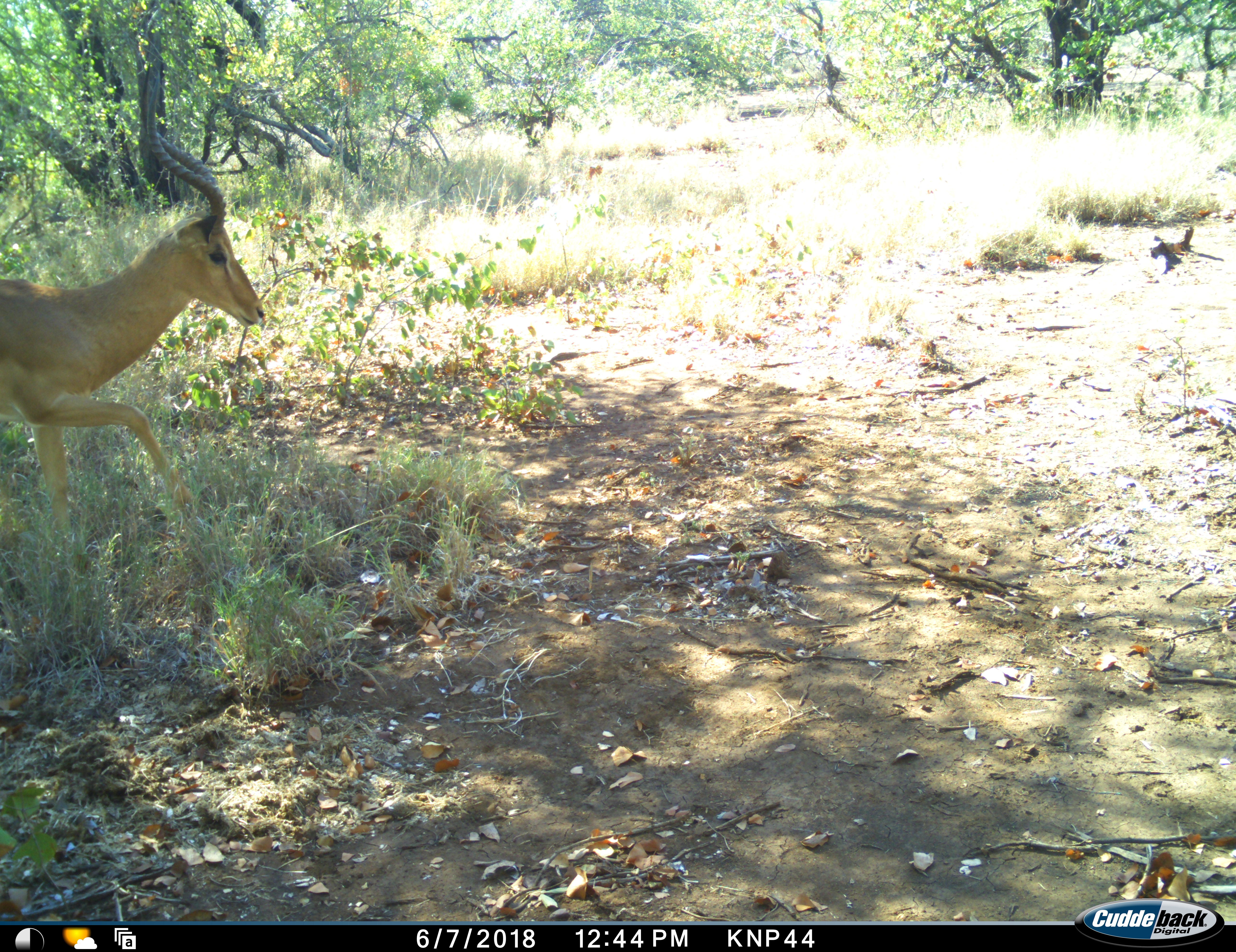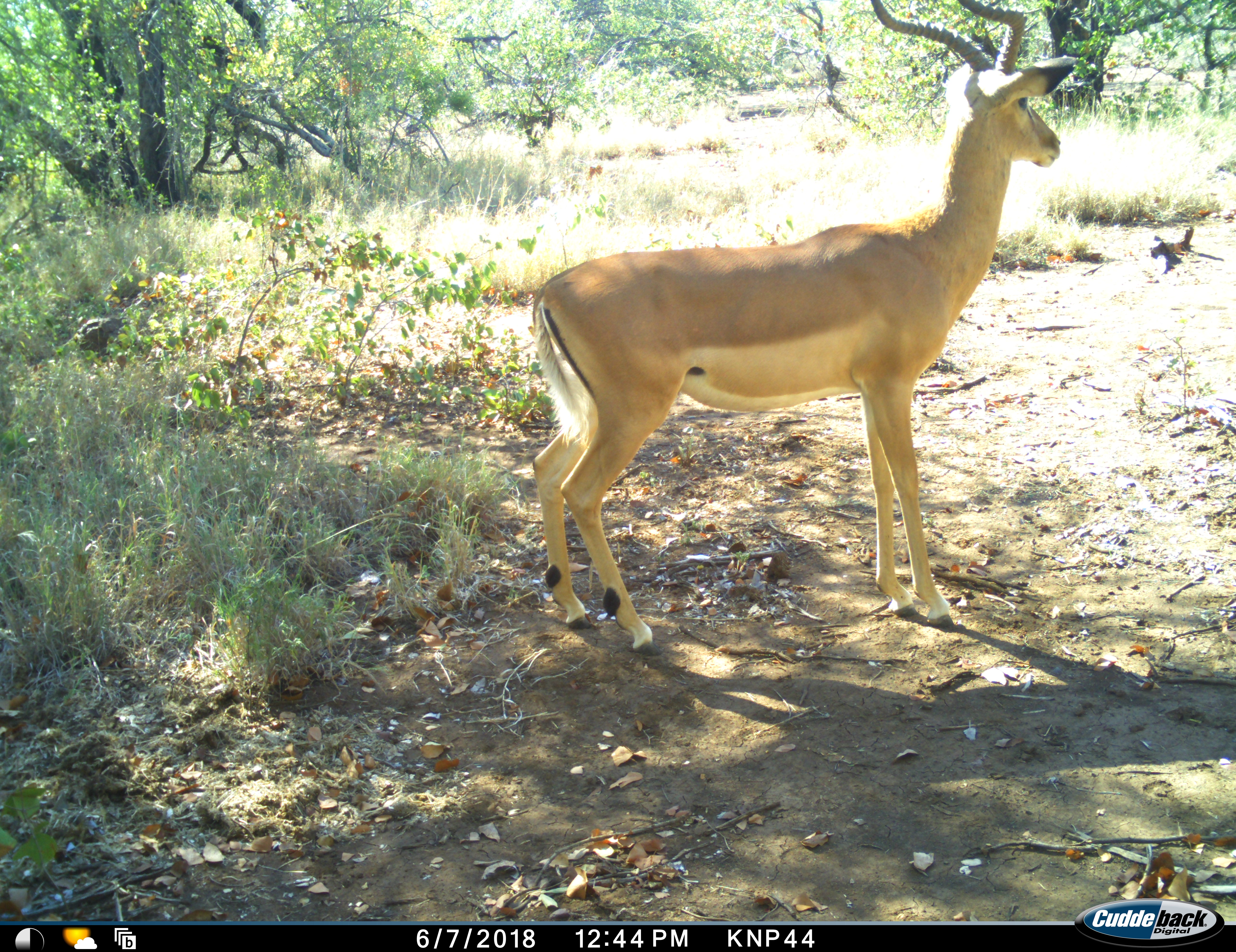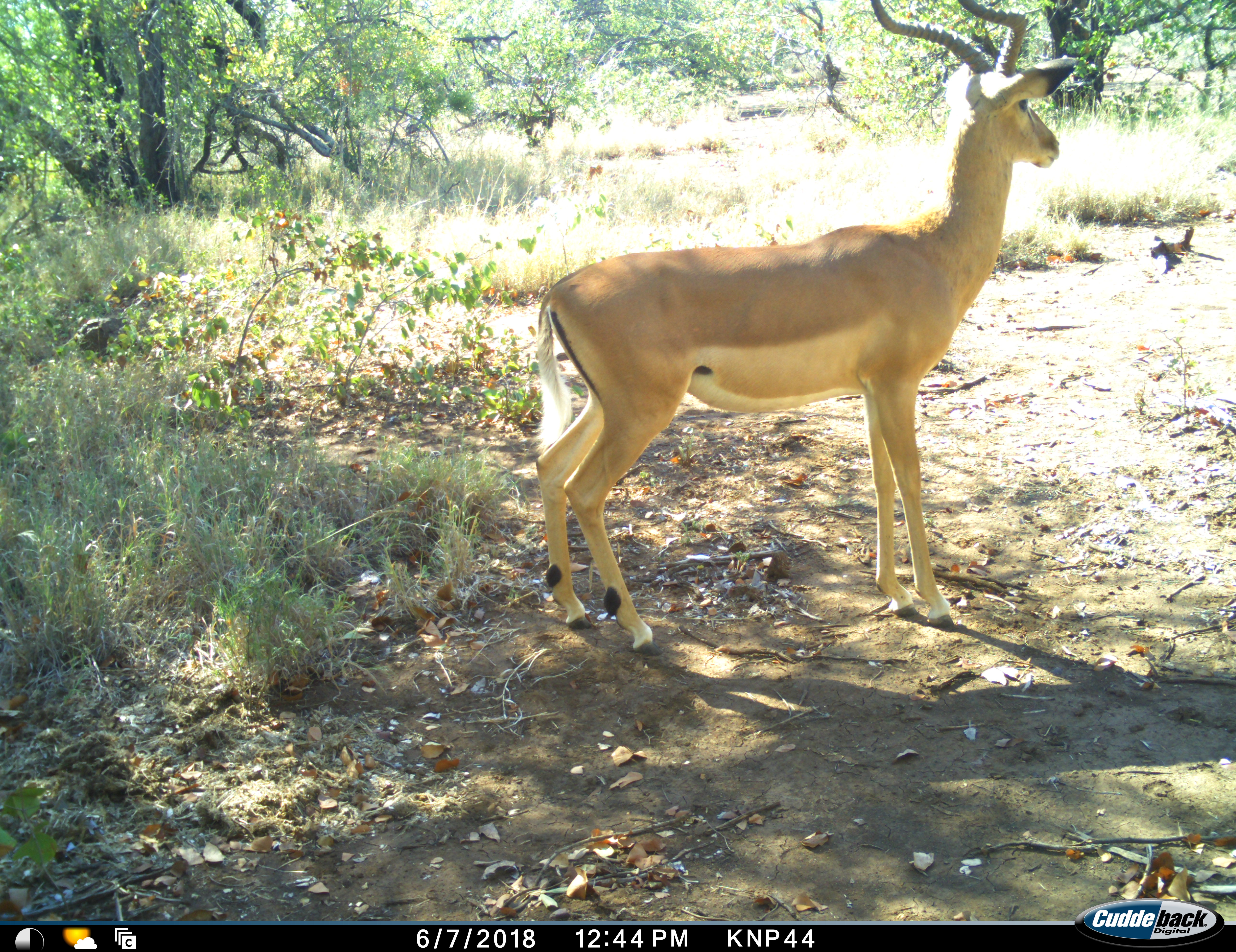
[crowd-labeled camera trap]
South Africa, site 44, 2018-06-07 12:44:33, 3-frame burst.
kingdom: Animalia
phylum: Chordata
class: Mammalia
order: Artiodactyla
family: Bovidae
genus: Aepyceros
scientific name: Aepyceros melampus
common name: impala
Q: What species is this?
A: Impala (Aepyceros melampus).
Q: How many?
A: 1.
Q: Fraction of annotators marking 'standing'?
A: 33%.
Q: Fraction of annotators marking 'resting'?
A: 0%.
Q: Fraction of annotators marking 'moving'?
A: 89%.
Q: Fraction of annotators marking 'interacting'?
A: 0%.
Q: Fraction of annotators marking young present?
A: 0%.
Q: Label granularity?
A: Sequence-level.